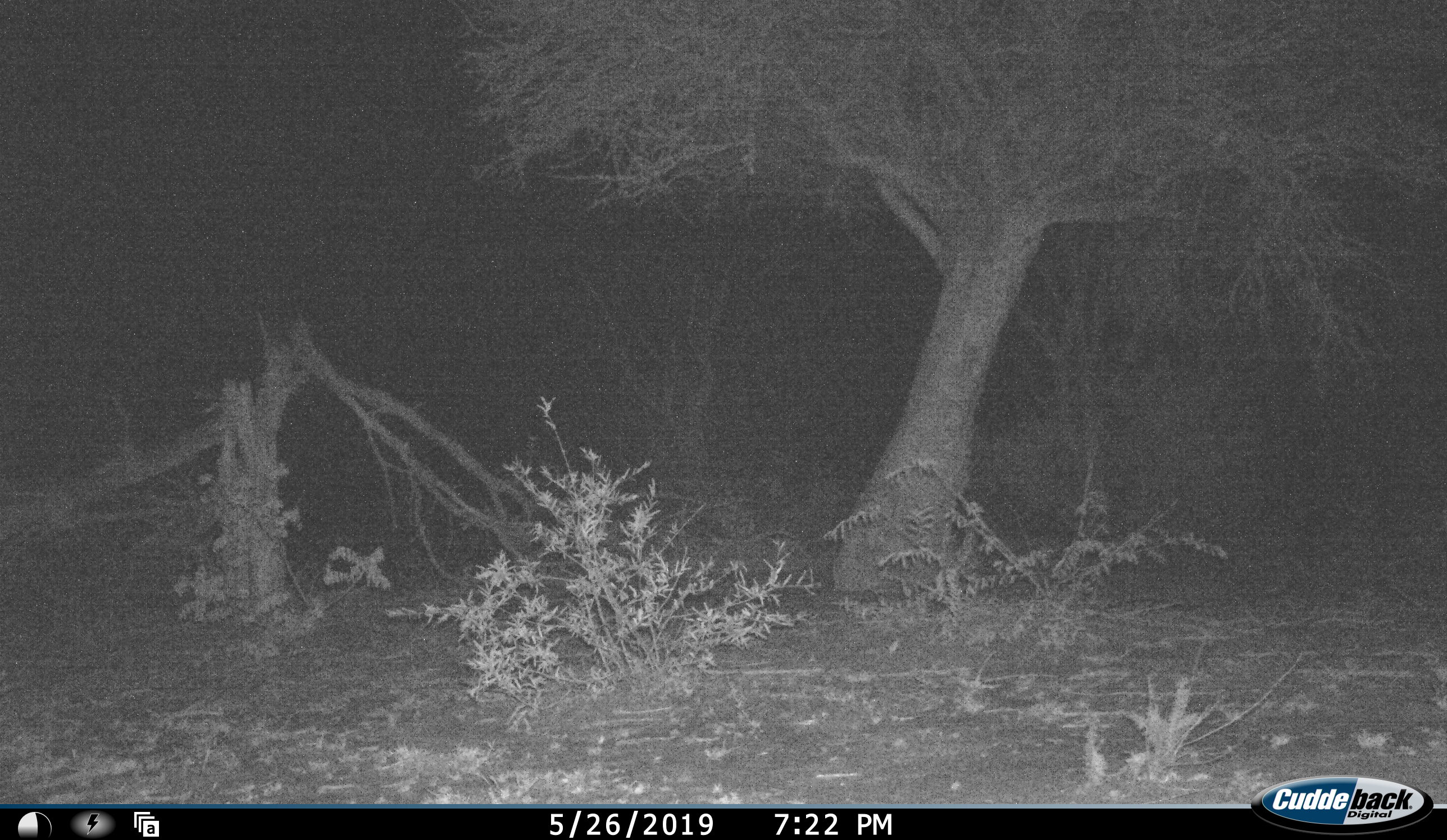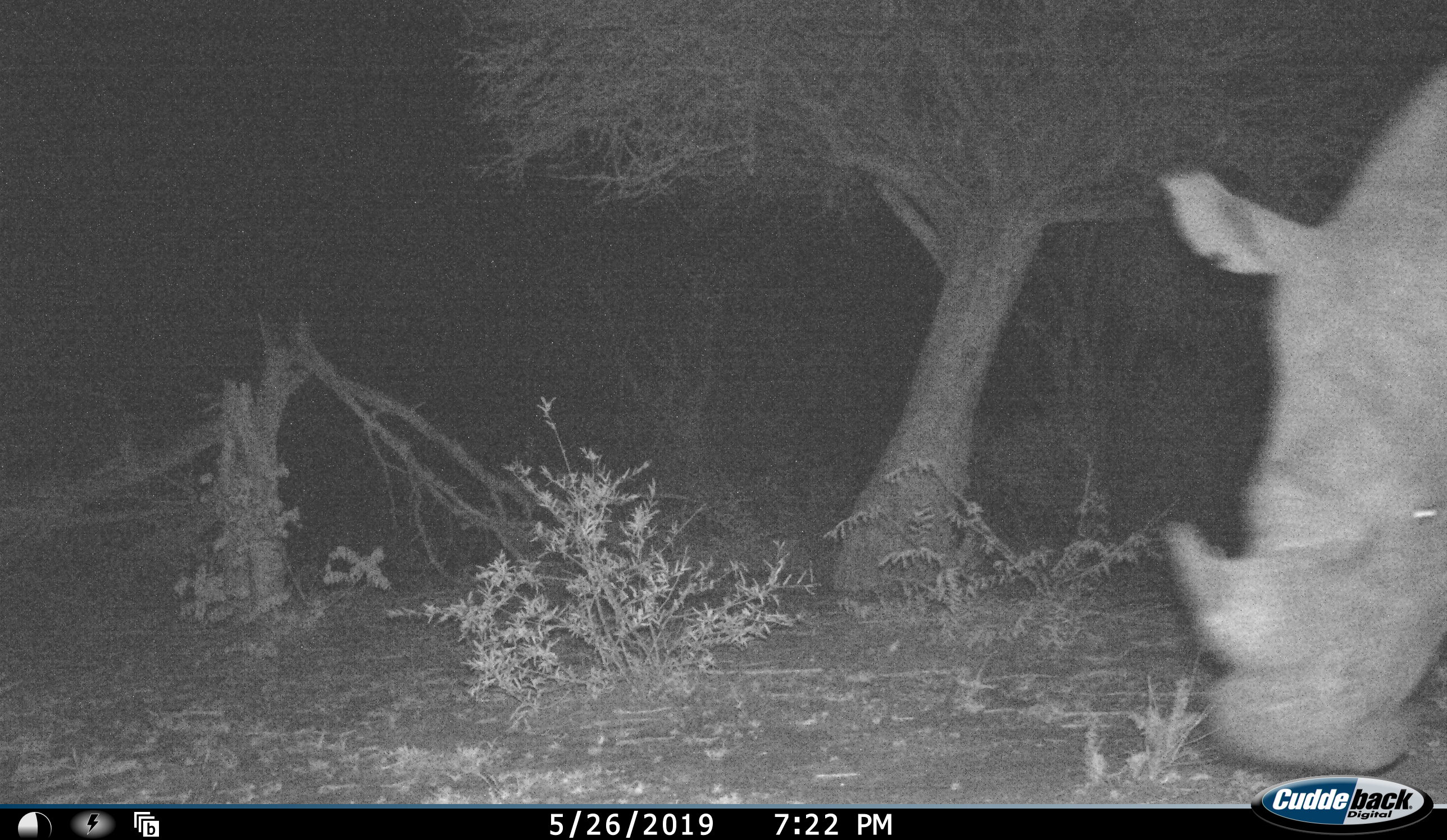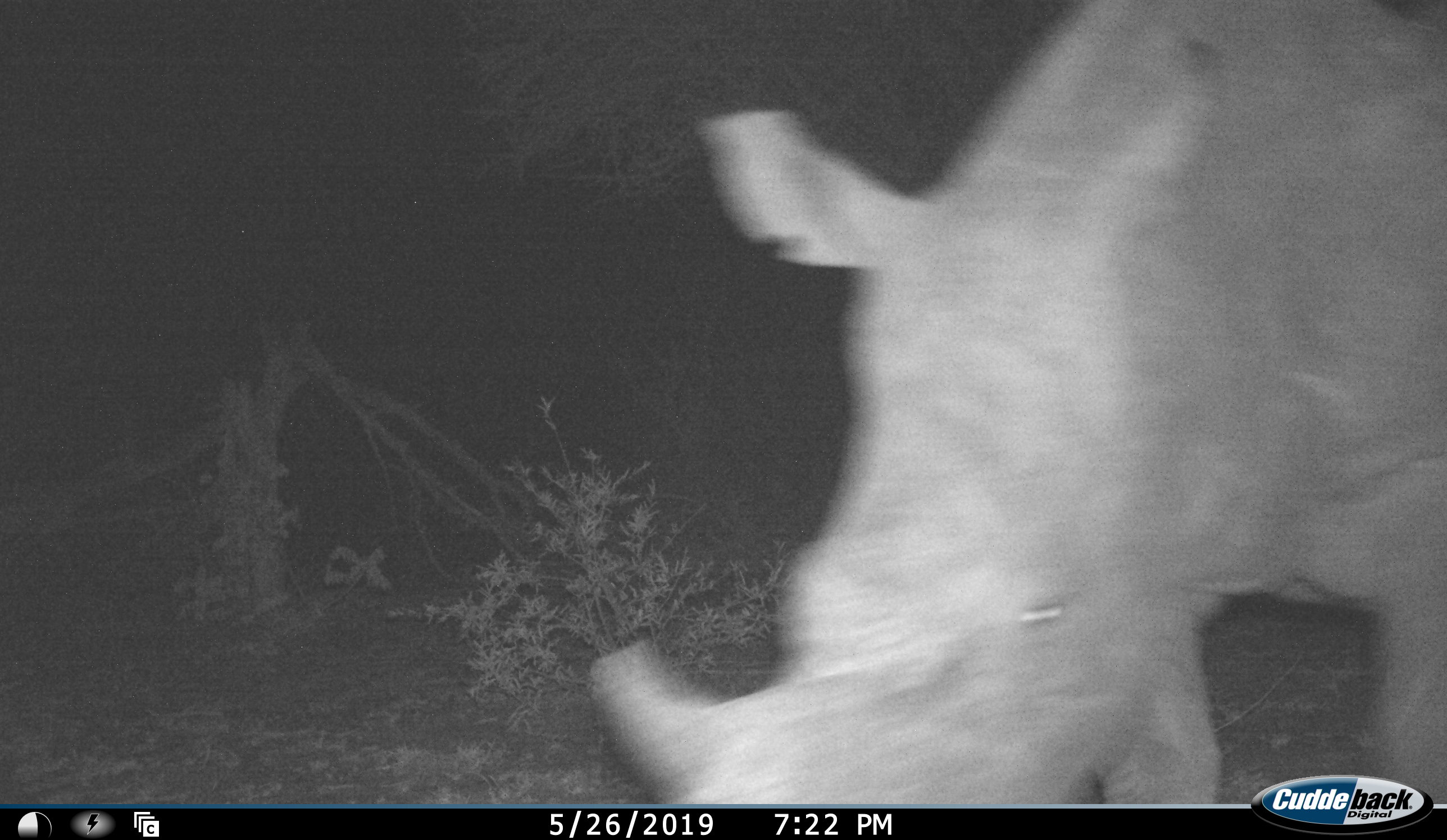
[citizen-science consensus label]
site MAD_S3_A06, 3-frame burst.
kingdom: Animalia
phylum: Chordata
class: Mammalia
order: Perissodactyla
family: Rhinocerotidae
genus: Ceratotherium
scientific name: Ceratotherium simum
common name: white rhinoceros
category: rhinoceroswhite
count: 1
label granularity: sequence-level